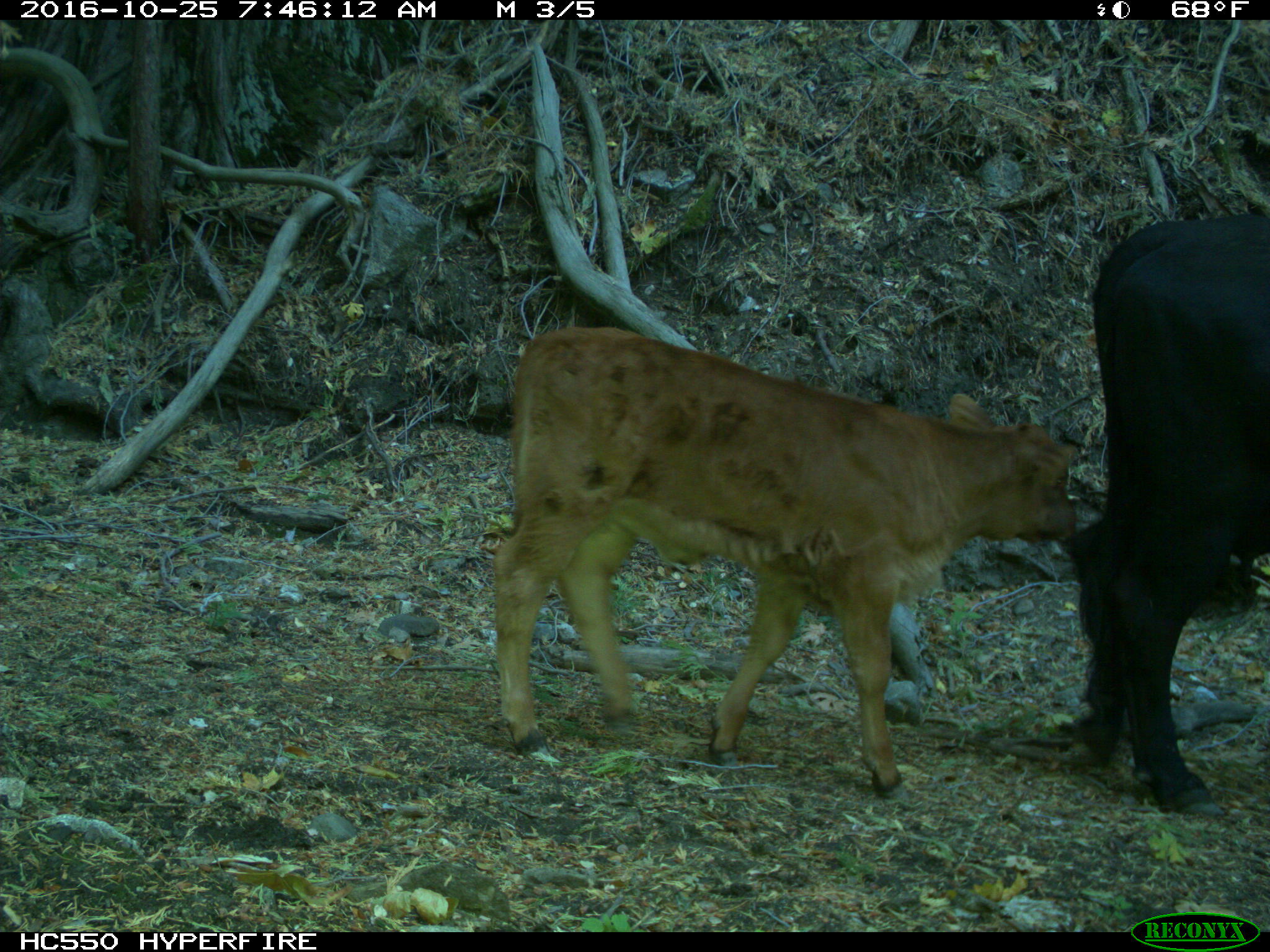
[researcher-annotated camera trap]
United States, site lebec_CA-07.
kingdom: Animalia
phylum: Chordata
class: Mammalia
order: Artiodactyla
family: Bovidae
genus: Bos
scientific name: Bos taurus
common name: domestic cow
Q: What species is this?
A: Bos taurus (domestic cow).